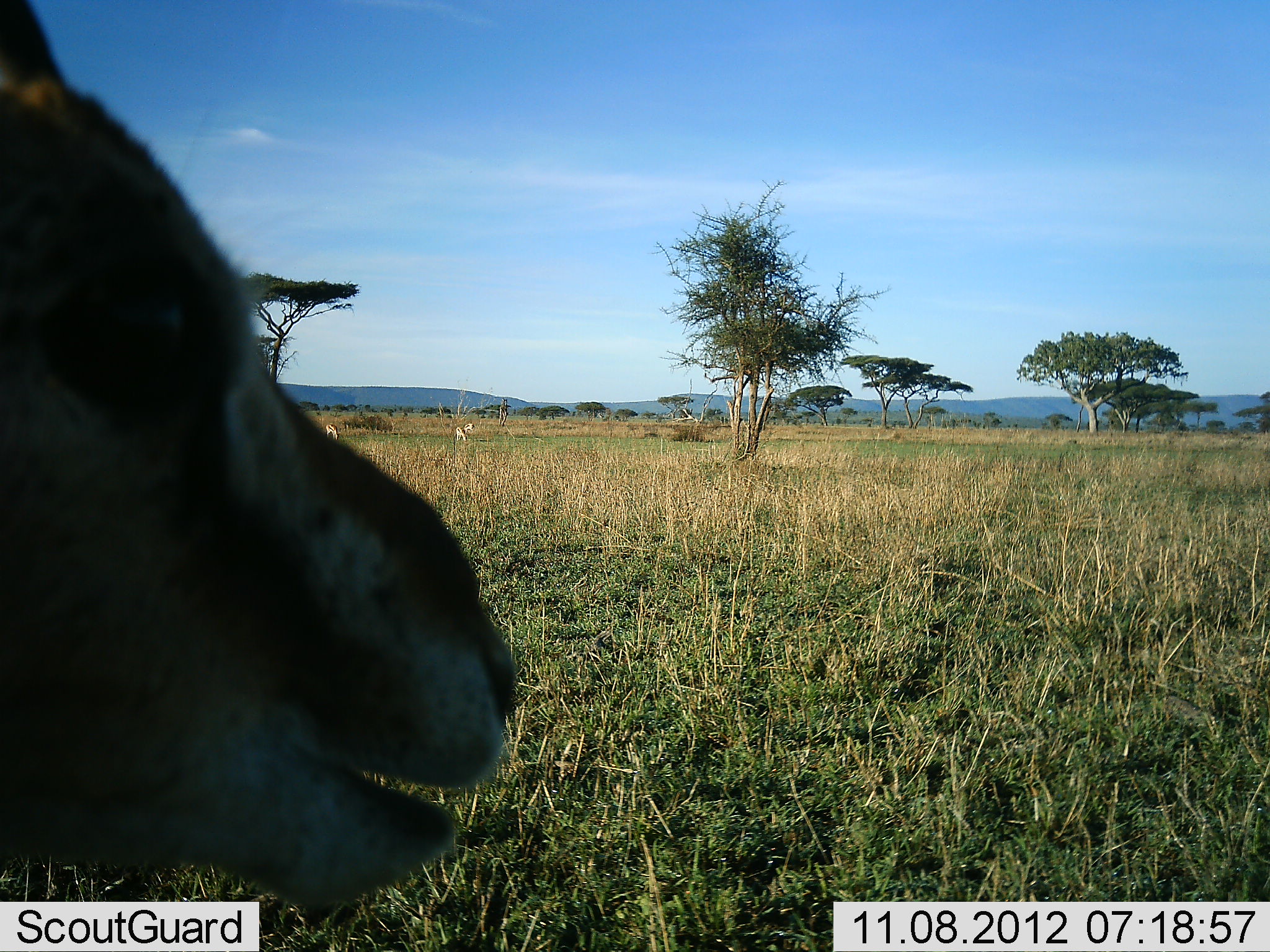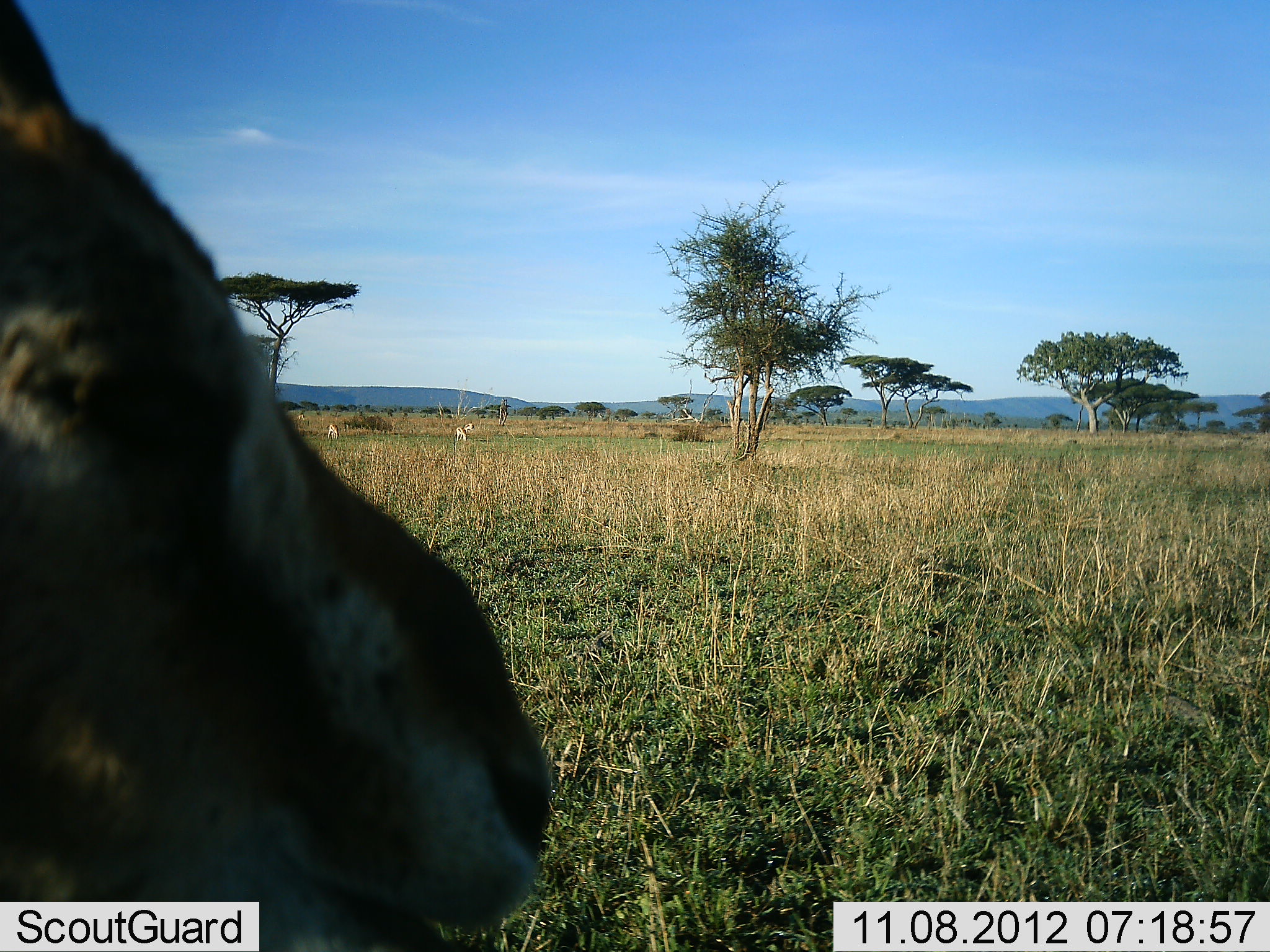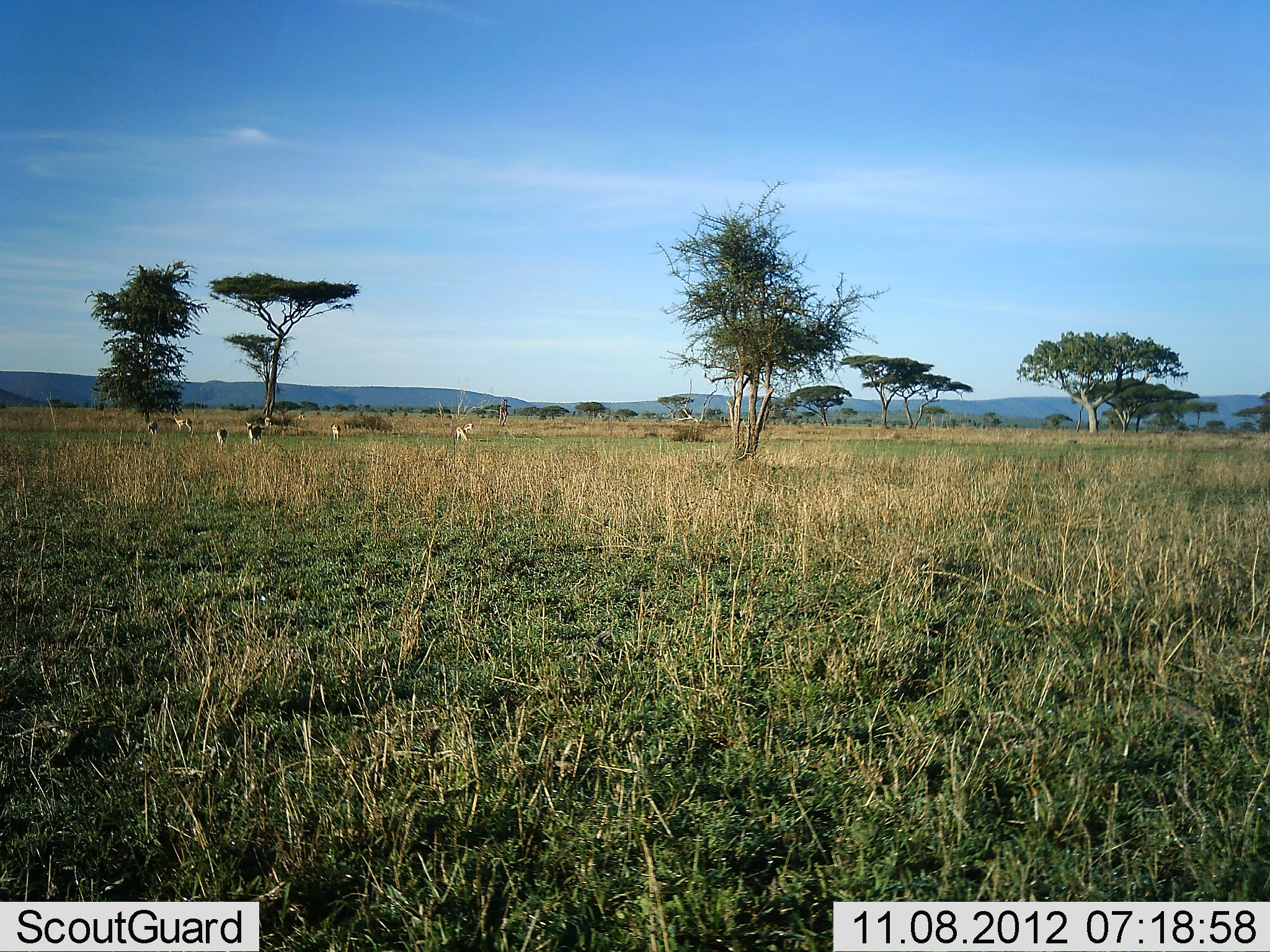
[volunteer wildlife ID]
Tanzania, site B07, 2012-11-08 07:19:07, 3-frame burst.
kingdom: Animalia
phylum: Chordata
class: Mammalia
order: Artiodactyla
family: Bovidae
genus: Eudorcas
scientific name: Eudorcas thomsonii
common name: thomson's gazelle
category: gazellethomsons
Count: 7.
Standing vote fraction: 90%.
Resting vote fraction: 0%.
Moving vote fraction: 40%.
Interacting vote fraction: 0%.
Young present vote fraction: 0%.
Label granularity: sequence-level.